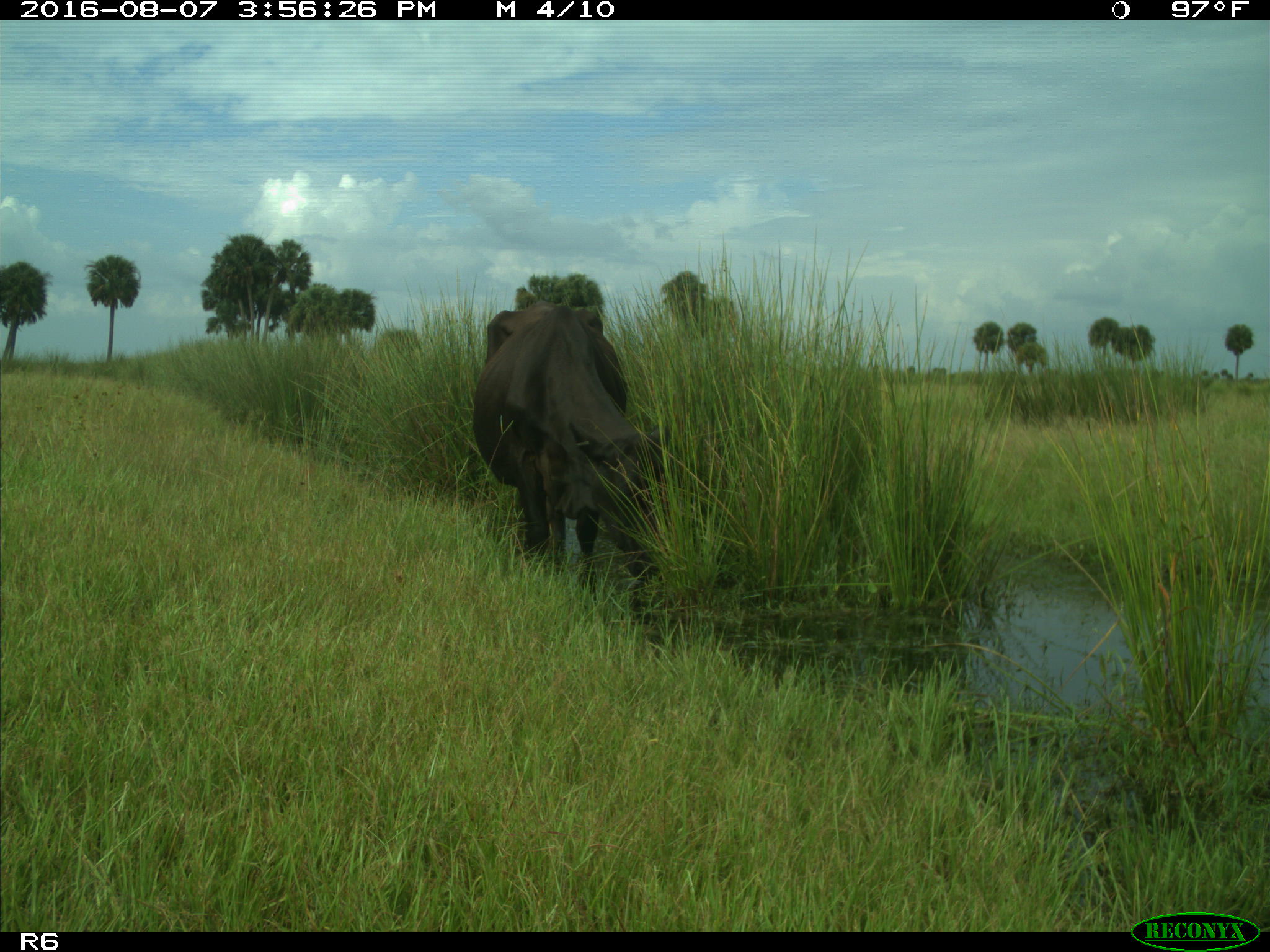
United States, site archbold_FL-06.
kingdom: Animalia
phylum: Chordata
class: Mammalia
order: Artiodactyla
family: Bovidae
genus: Bos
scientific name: Bos taurus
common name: domestic cow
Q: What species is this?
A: Bos taurus (domestic cow).